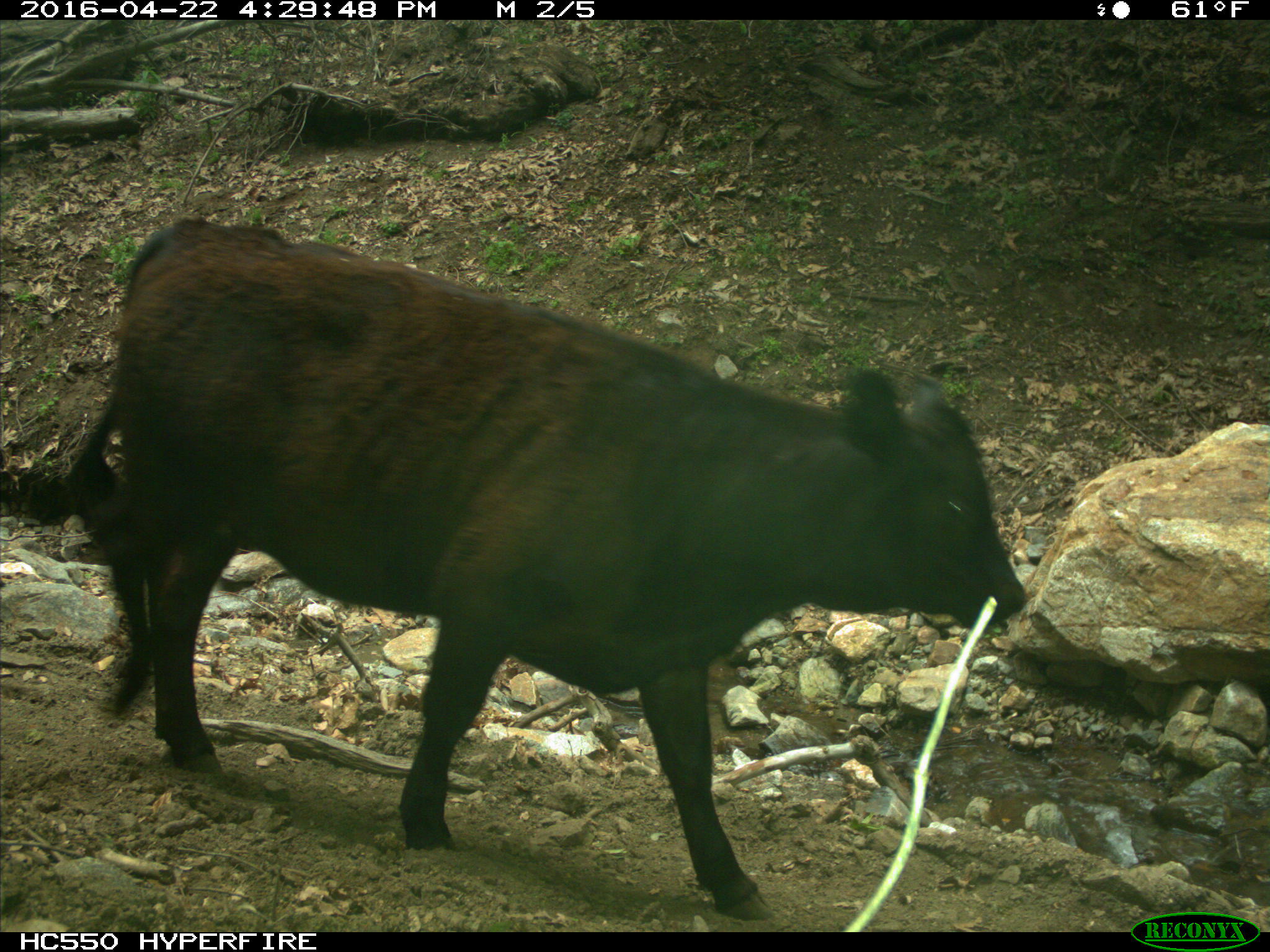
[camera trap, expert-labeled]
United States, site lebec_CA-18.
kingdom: Animalia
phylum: Chordata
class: Mammalia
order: Artiodactyla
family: Bovidae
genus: Bos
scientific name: Bos taurus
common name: domestic cow